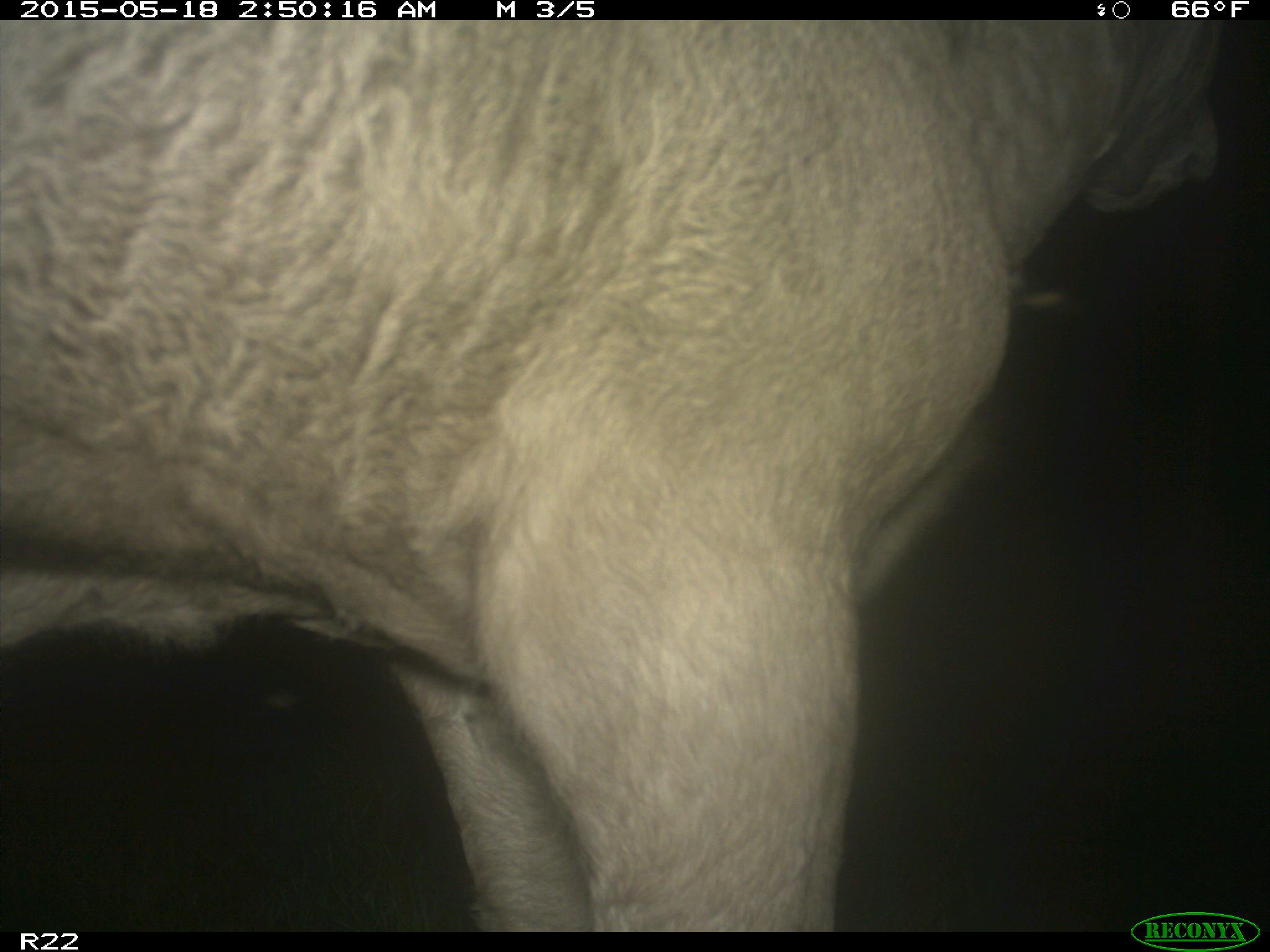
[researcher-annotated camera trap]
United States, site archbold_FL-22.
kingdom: Animalia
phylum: Chordata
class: Mammalia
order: Artiodactyla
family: Bovidae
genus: Bos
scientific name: Bos taurus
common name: domestic cow